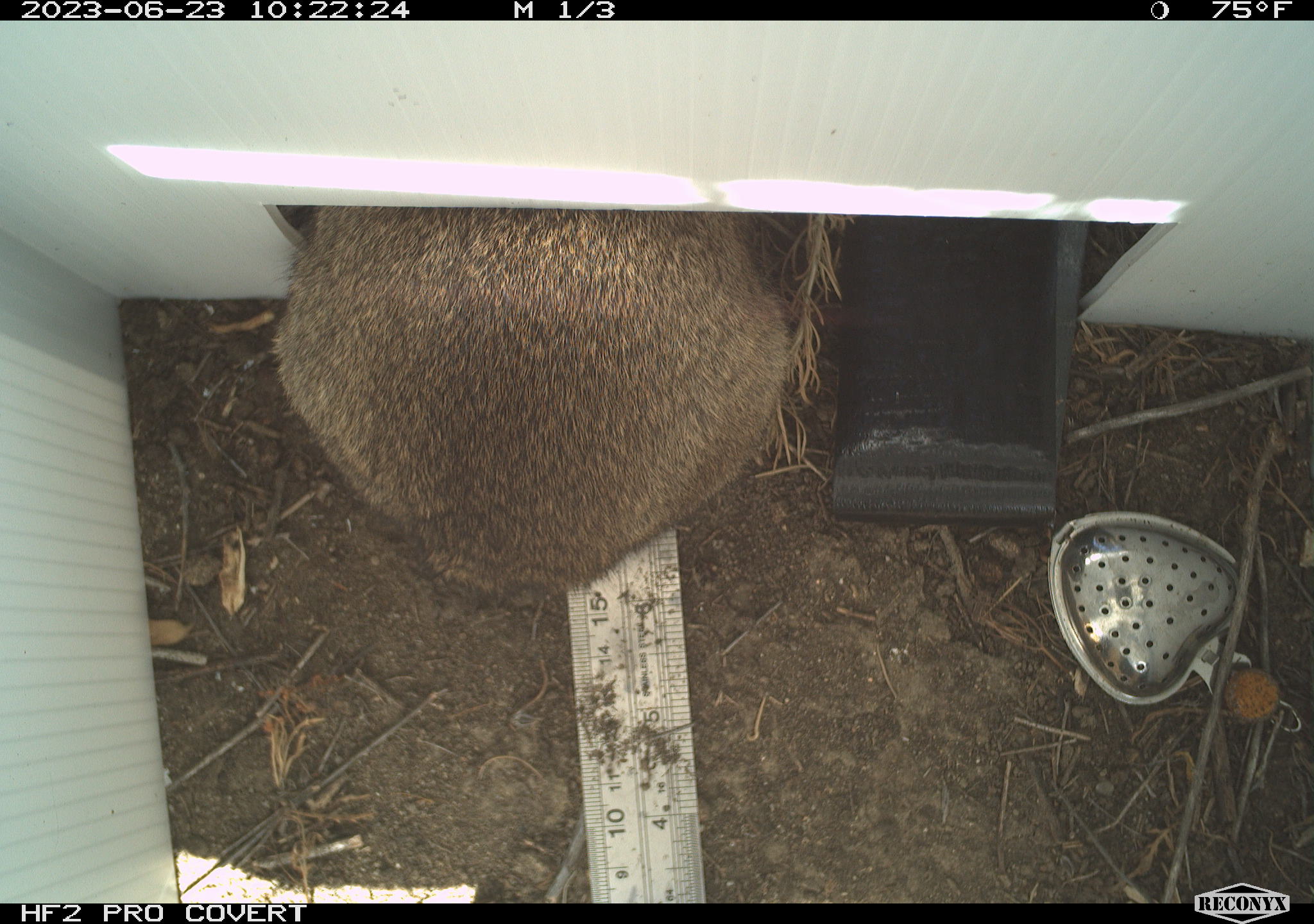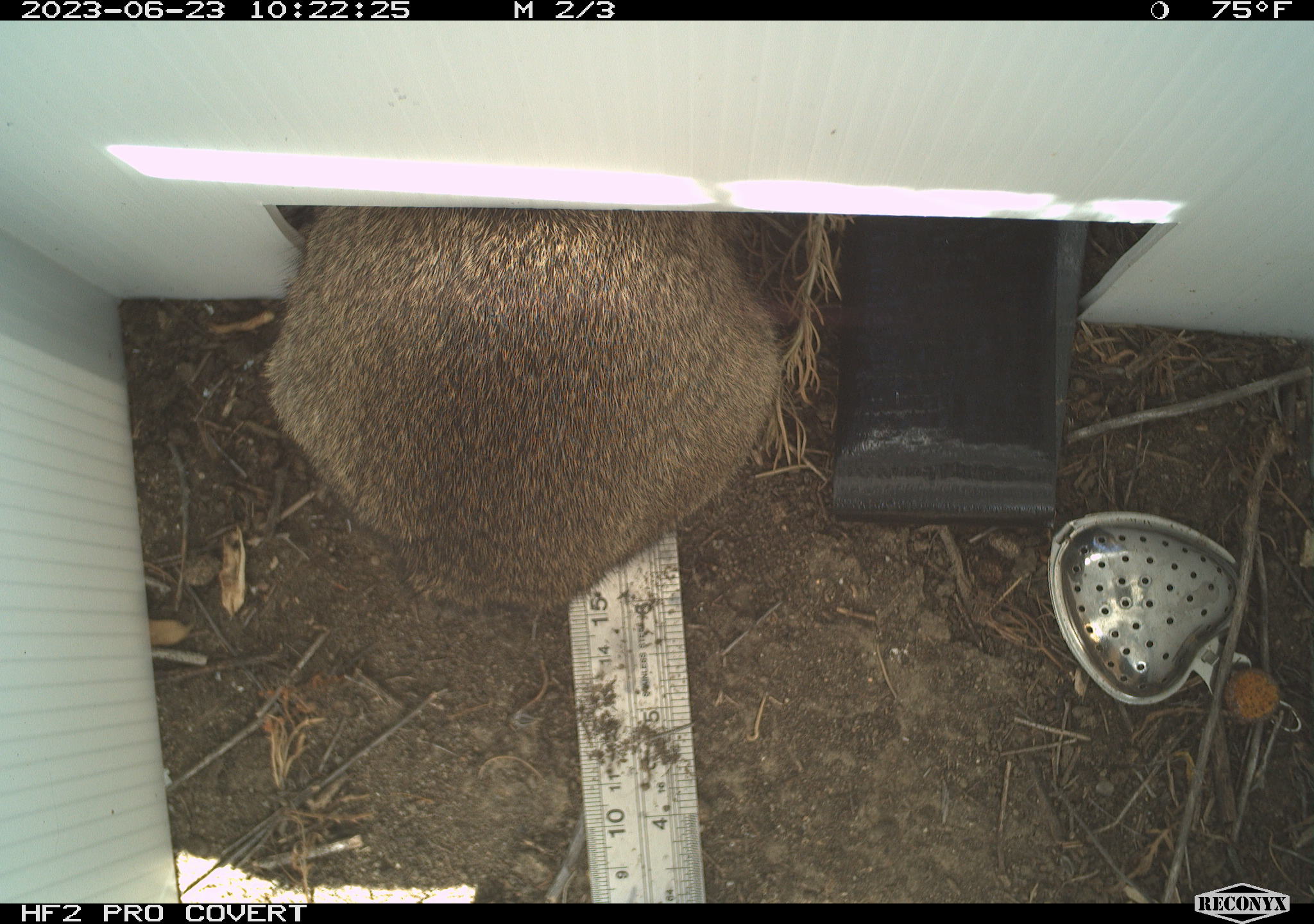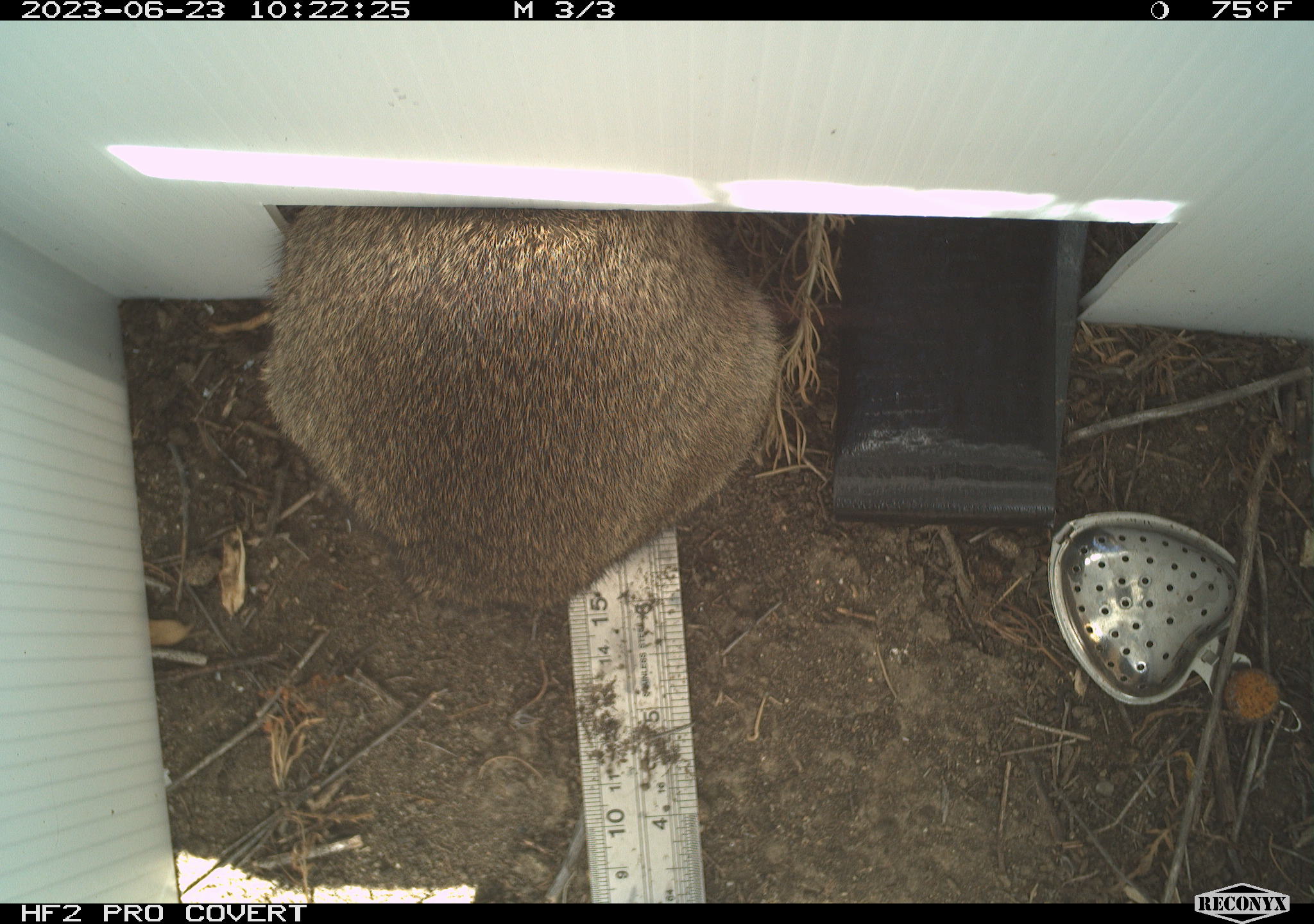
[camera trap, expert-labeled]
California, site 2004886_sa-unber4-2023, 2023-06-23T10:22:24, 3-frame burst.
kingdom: Animalia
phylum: Chordata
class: Mammalia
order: Lagomorpha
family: Leporidae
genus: Sylvilagus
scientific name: Sylvilagus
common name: cottontail rabbits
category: sylvilagus species